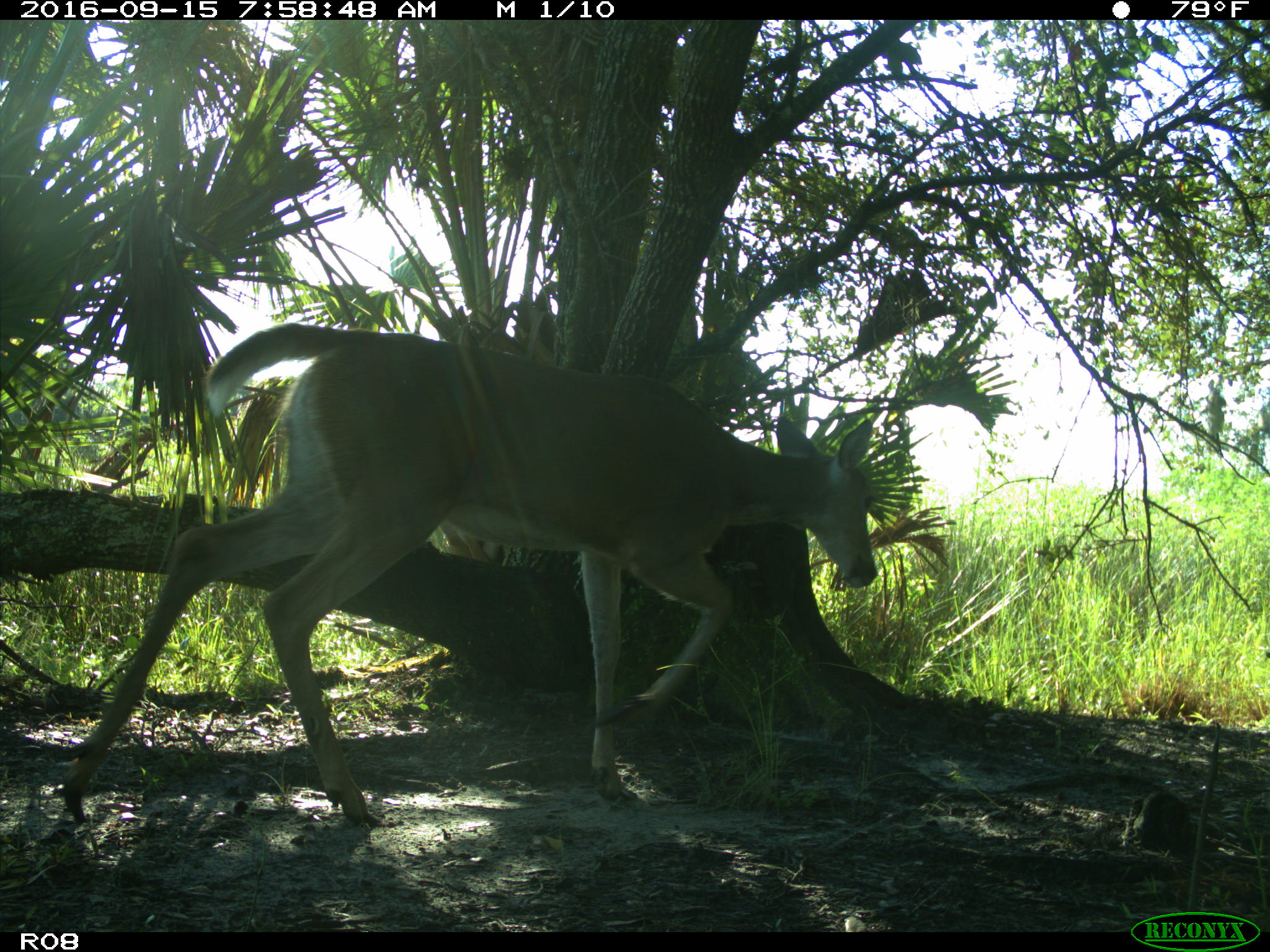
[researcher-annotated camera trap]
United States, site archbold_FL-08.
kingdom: Animalia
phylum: Chordata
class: Mammalia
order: Artiodactyla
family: Cervidae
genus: Odocoileus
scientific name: Odocoileus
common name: deer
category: unidentified deer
Unidentified deer (deer) (Odocoileus).